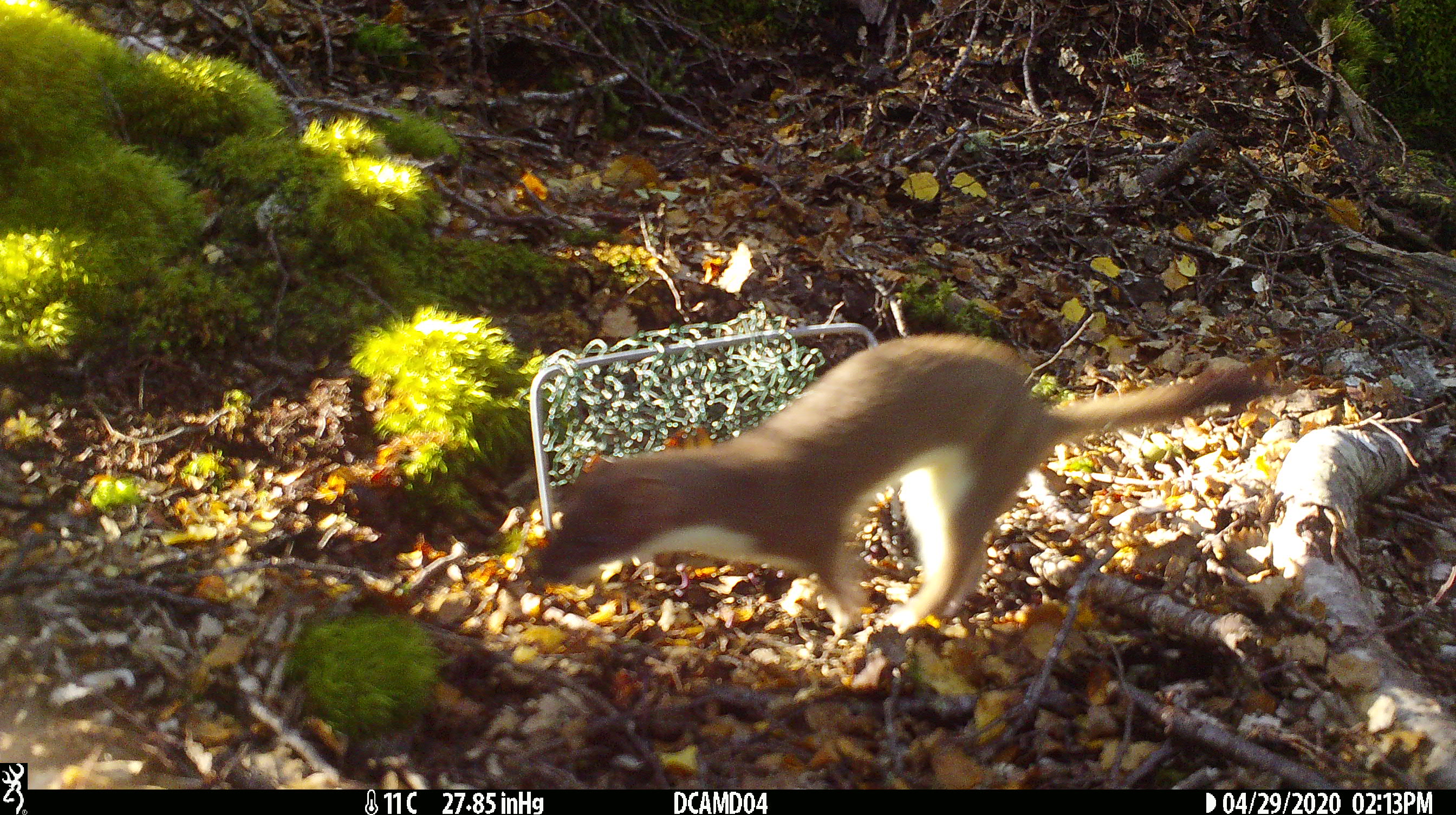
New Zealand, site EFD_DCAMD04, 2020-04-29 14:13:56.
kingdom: Animalia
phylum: Chordata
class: Mammalia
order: Carnivora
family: Mustelidae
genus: Mustela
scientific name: Mustela erminea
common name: stoat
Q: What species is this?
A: Stoat (Mustela erminea).